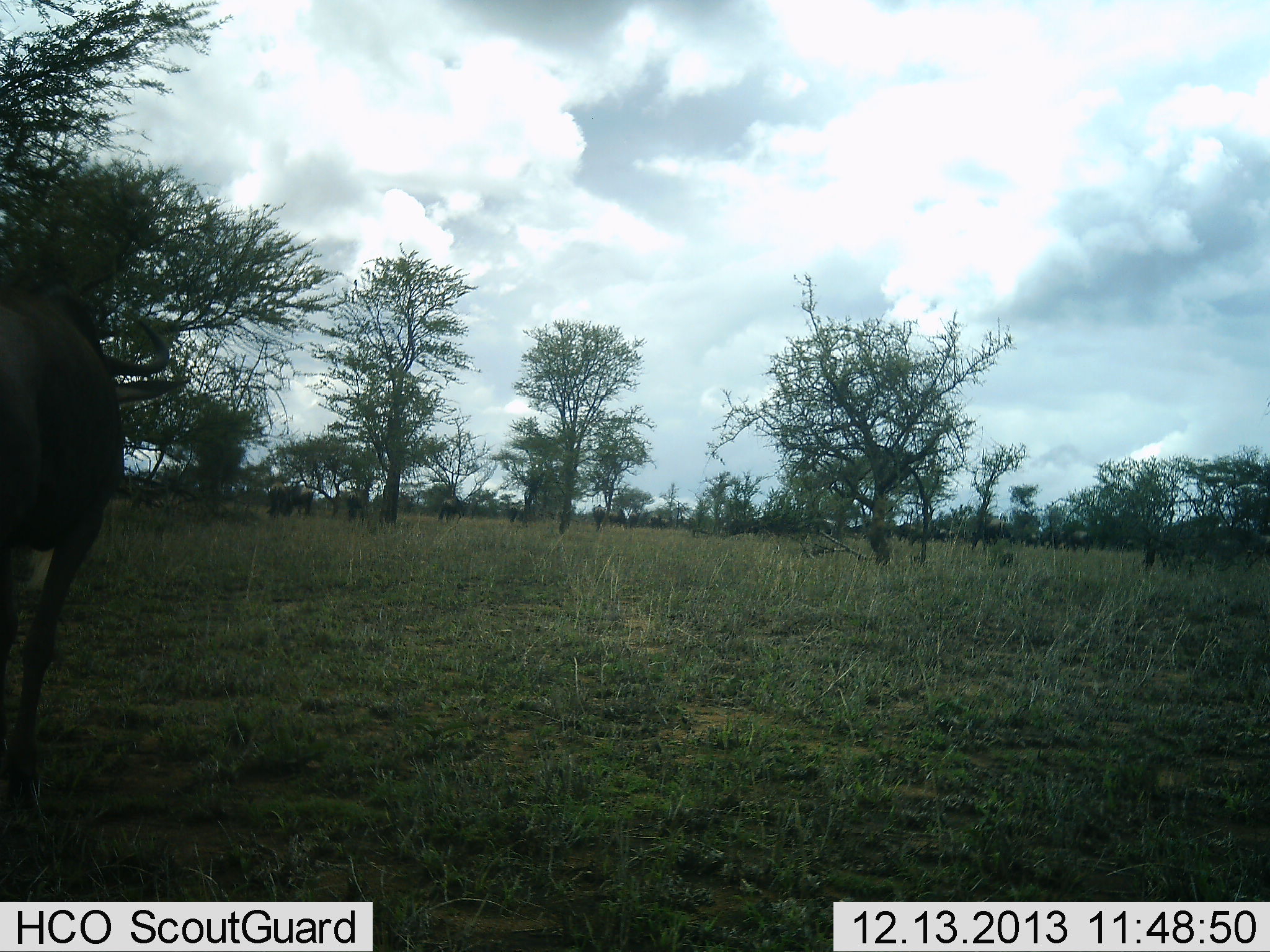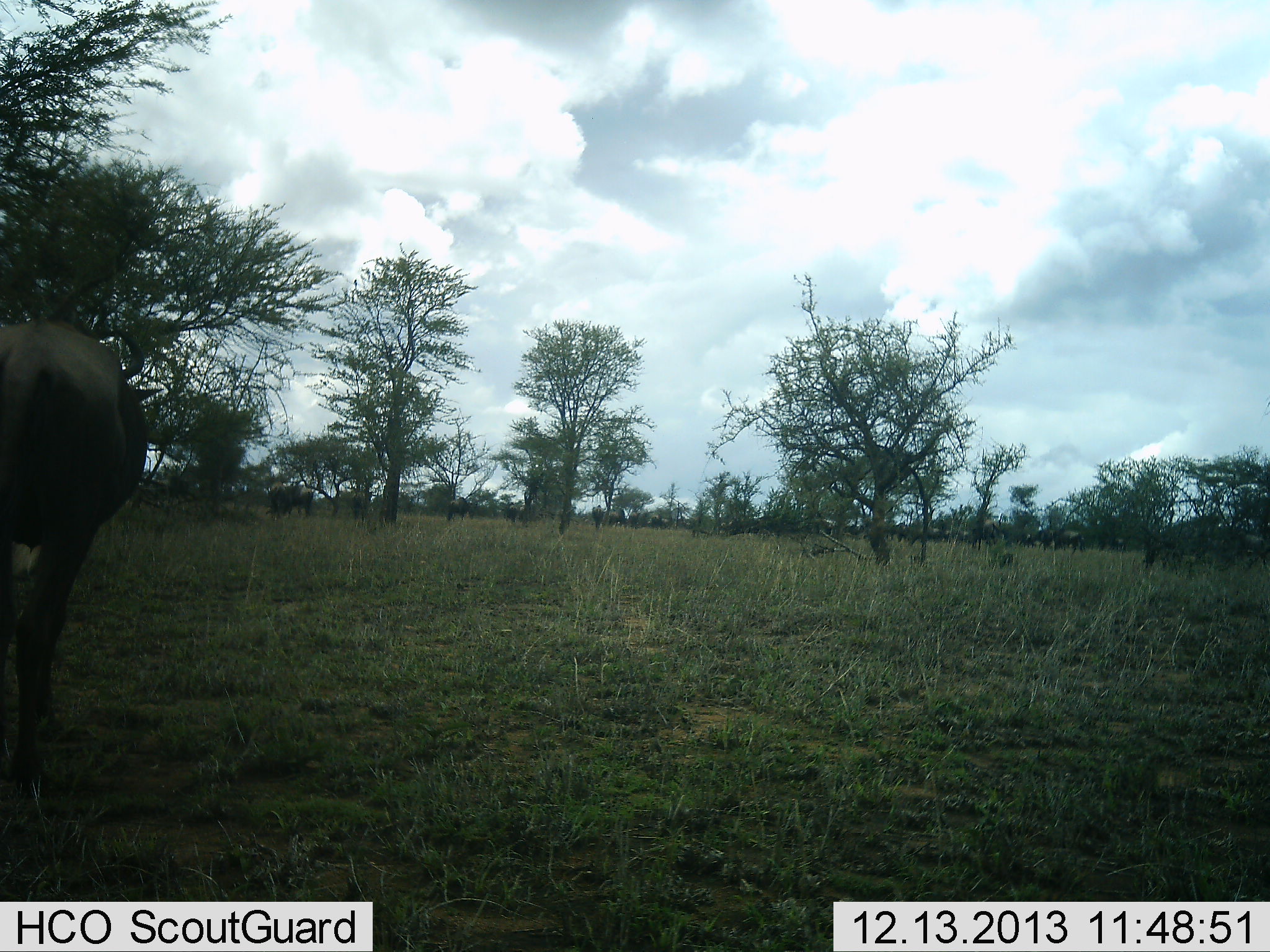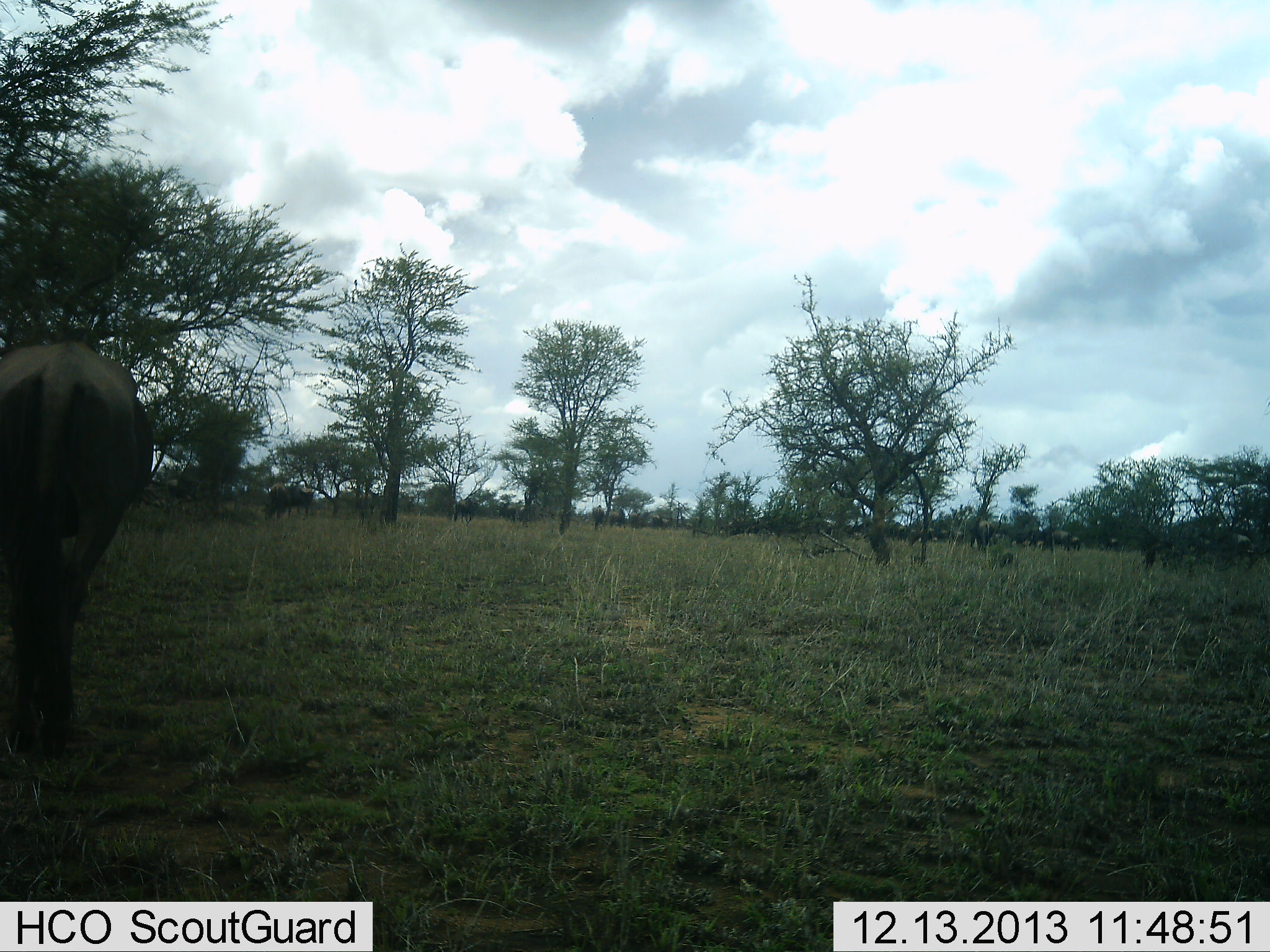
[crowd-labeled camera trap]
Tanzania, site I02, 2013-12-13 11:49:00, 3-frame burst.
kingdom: Animalia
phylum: Chordata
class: Mammalia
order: Artiodactyla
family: Bovidae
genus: Connochaetes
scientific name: Connochaetes taurinus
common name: blue wildebeest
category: wildebeest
Wildebeest (blue wildebeest) (Connochaetes taurinus), count 11-50. Behavior (volunteer vote fractions): standing 18%, resting 0%, moving 82%, interacting 0%. Young present (vote fraction): 0%. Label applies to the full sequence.